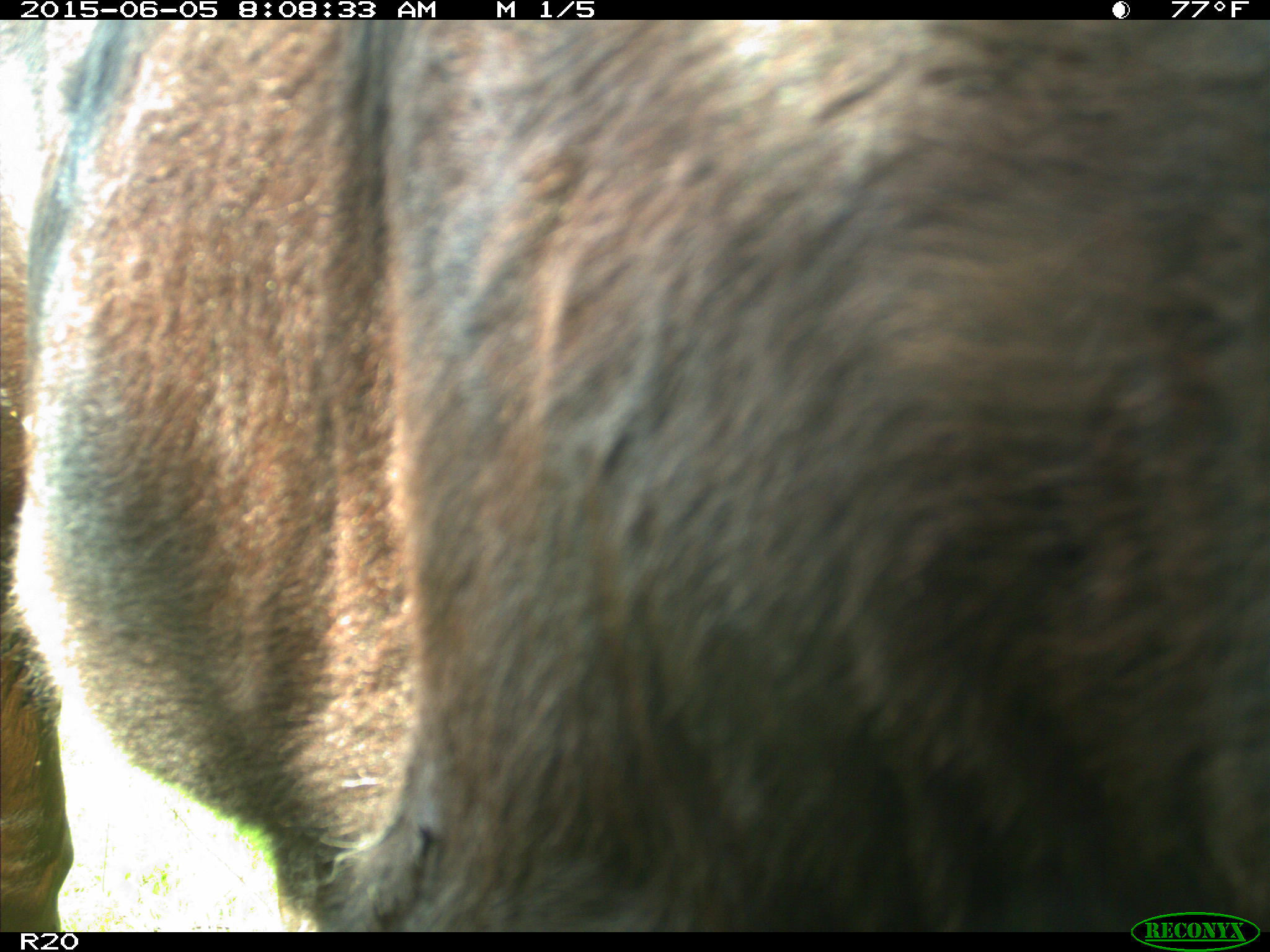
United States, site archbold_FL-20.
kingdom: Animalia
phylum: Chordata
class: Mammalia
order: Artiodactyla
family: Bovidae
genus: Bos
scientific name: Bos taurus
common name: domestic cow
Bos taurus (domestic cow).